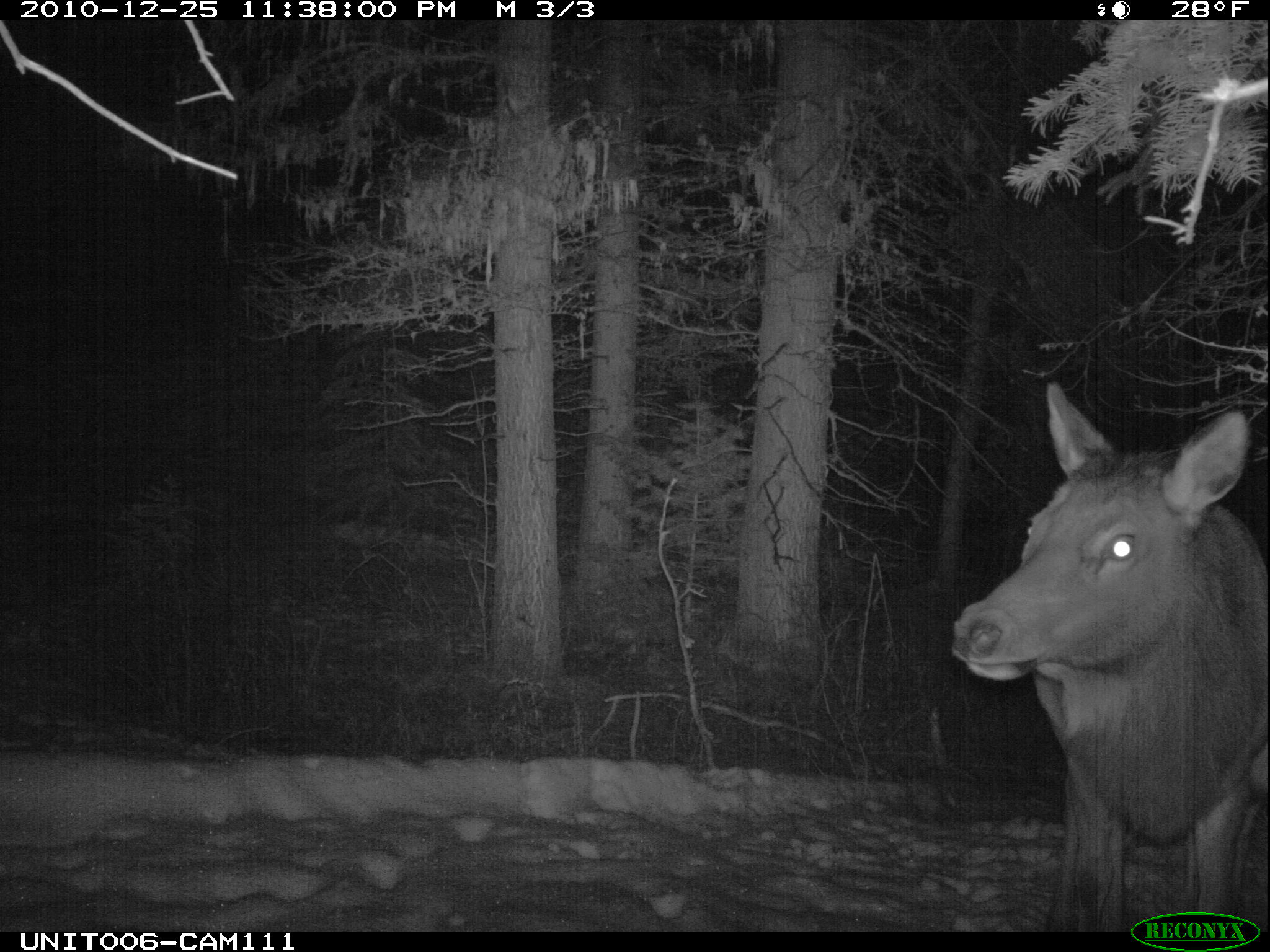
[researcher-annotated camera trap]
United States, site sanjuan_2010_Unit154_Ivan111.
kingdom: Animalia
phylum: Chordata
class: Mammalia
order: Artiodactyla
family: Cervidae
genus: Cervus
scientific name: Cervus elaphus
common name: red deer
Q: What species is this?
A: Cervus elaphus (red deer).